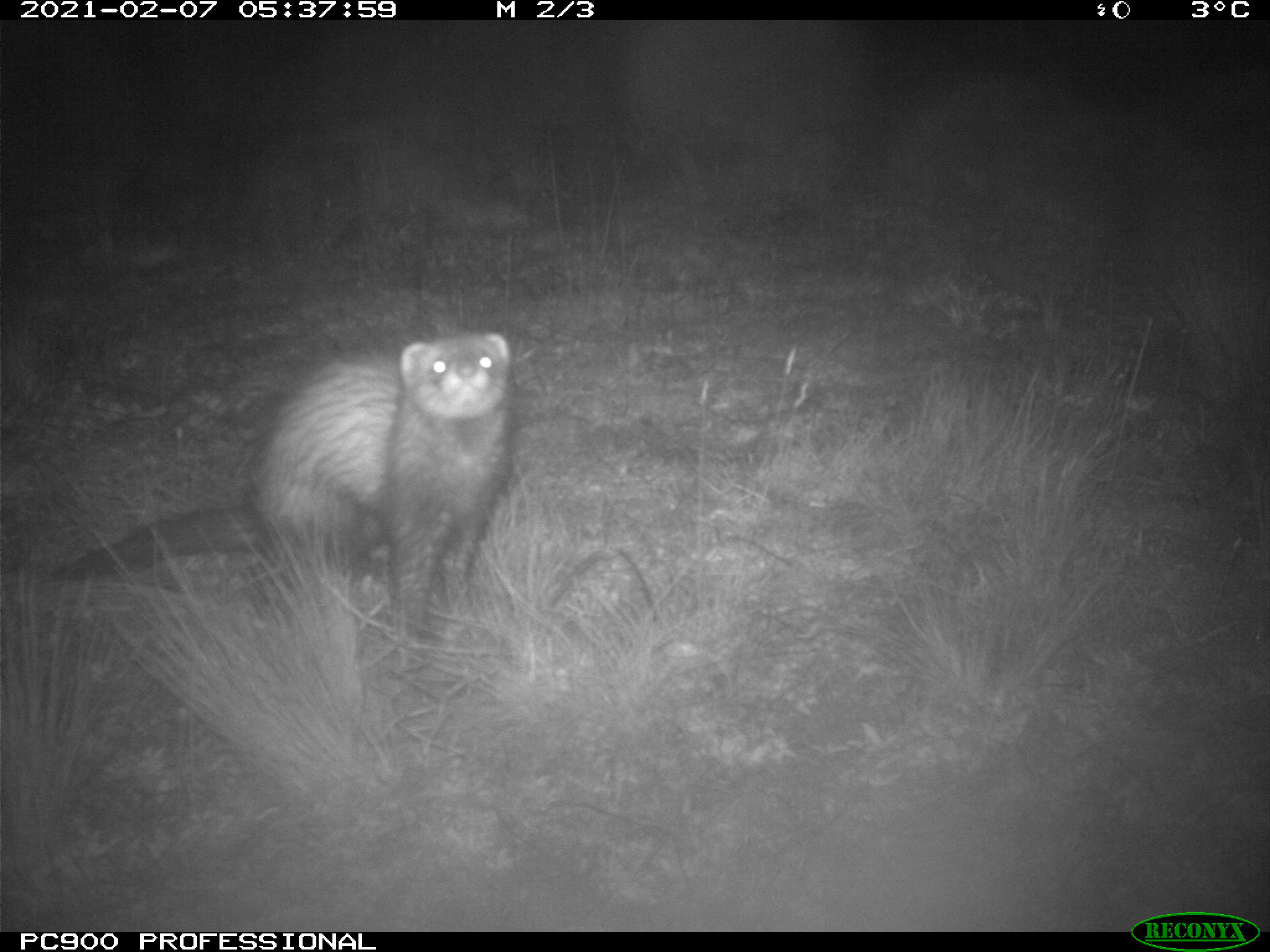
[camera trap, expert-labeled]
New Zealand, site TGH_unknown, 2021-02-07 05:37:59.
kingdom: Animalia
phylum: Chordata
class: Mammalia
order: Carnivora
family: Mustelidae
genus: Mustela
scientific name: Mustela furo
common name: ferret